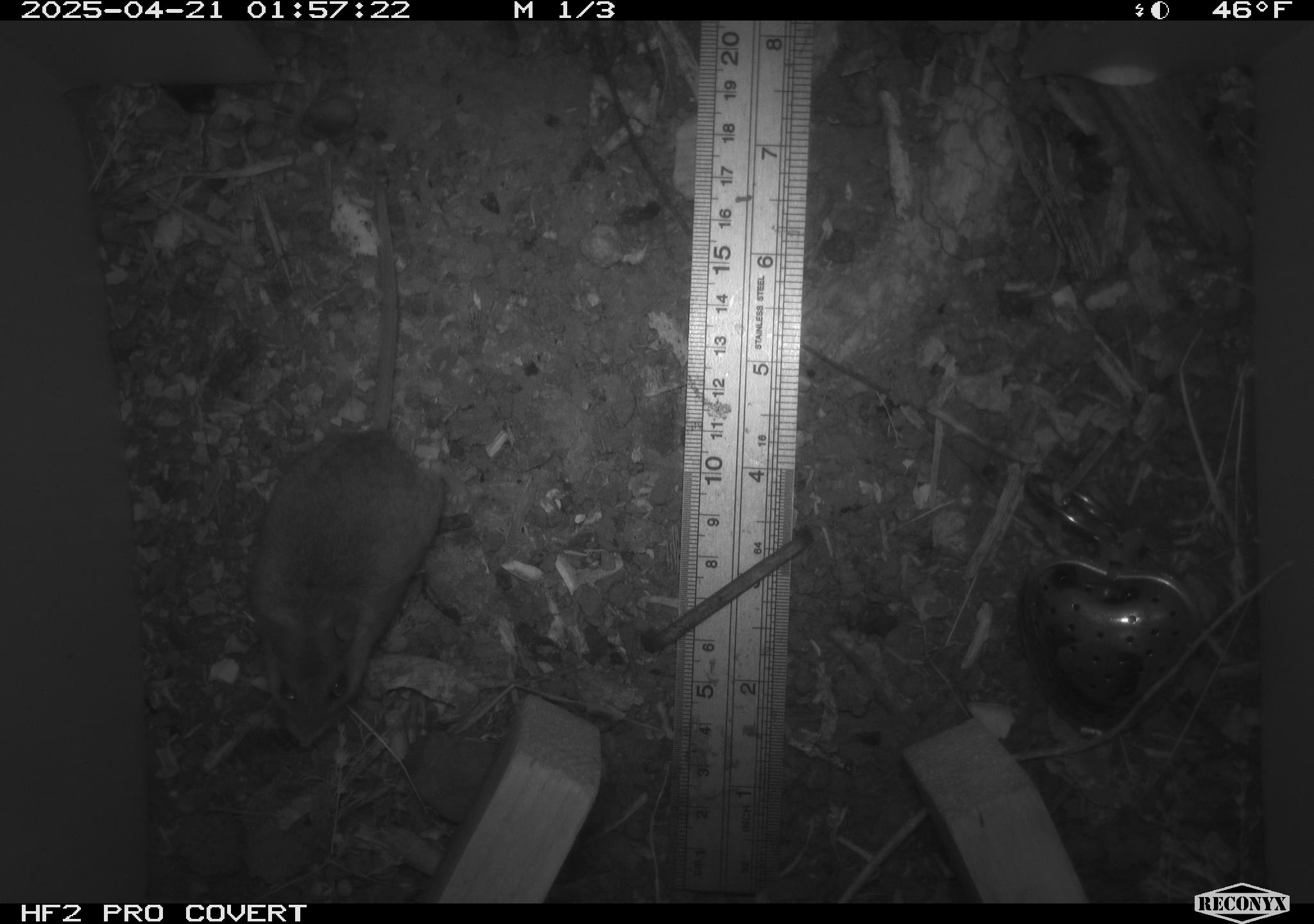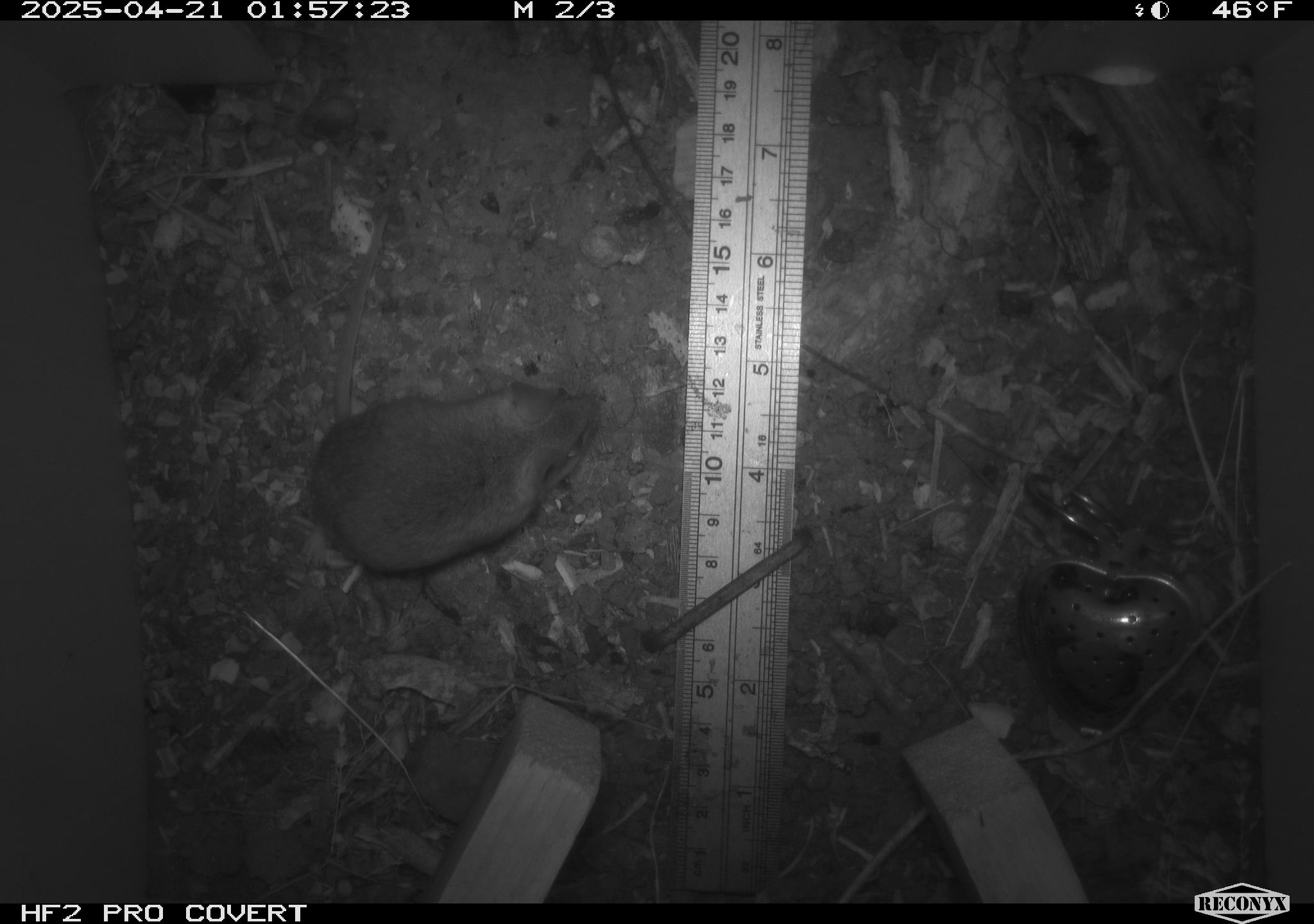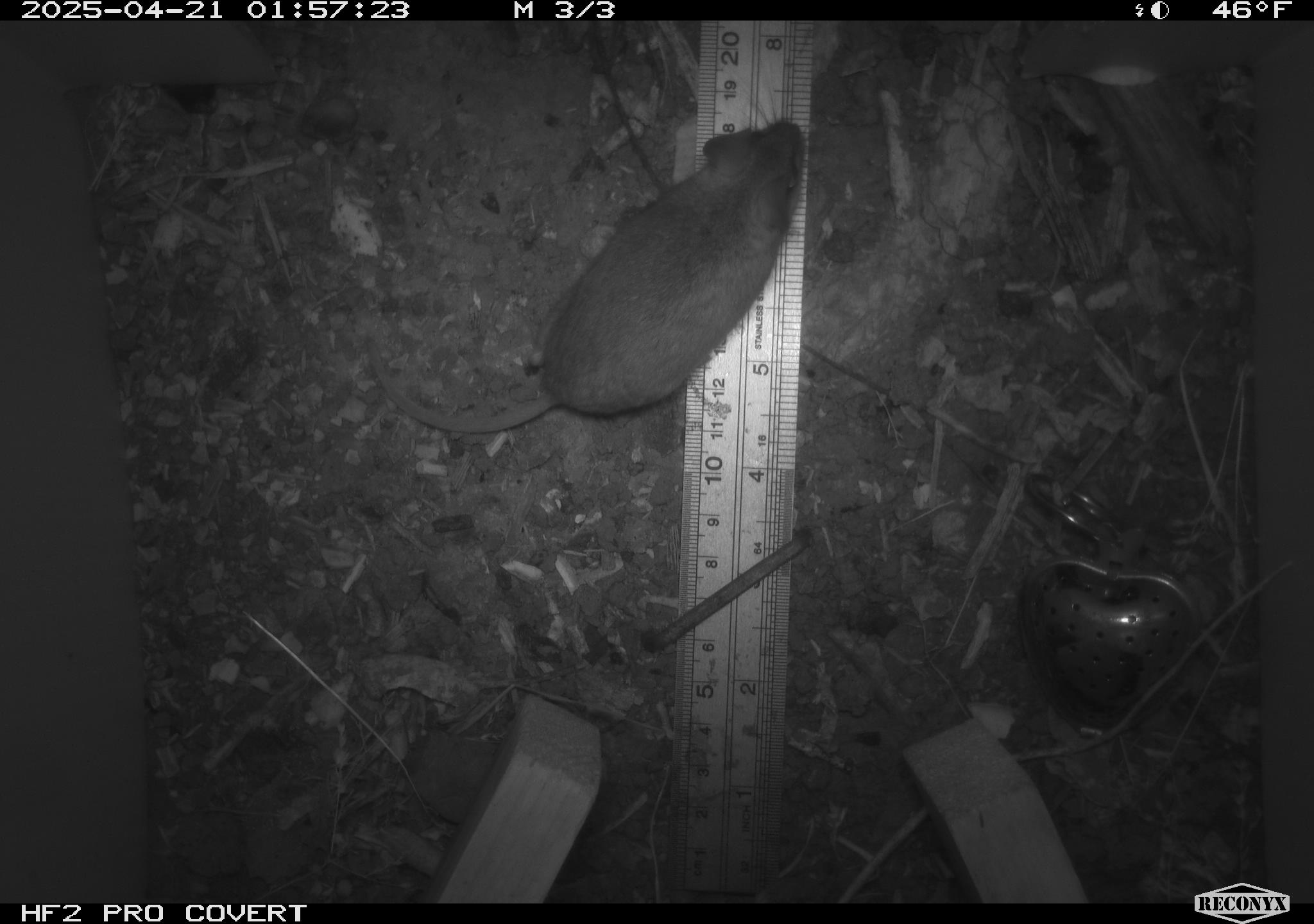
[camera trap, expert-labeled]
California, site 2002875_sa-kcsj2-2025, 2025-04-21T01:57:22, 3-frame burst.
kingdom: Animalia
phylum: Chordata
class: Mammalia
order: Rodentia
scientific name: Rodentia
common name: rodent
Rodent (Rodentia).